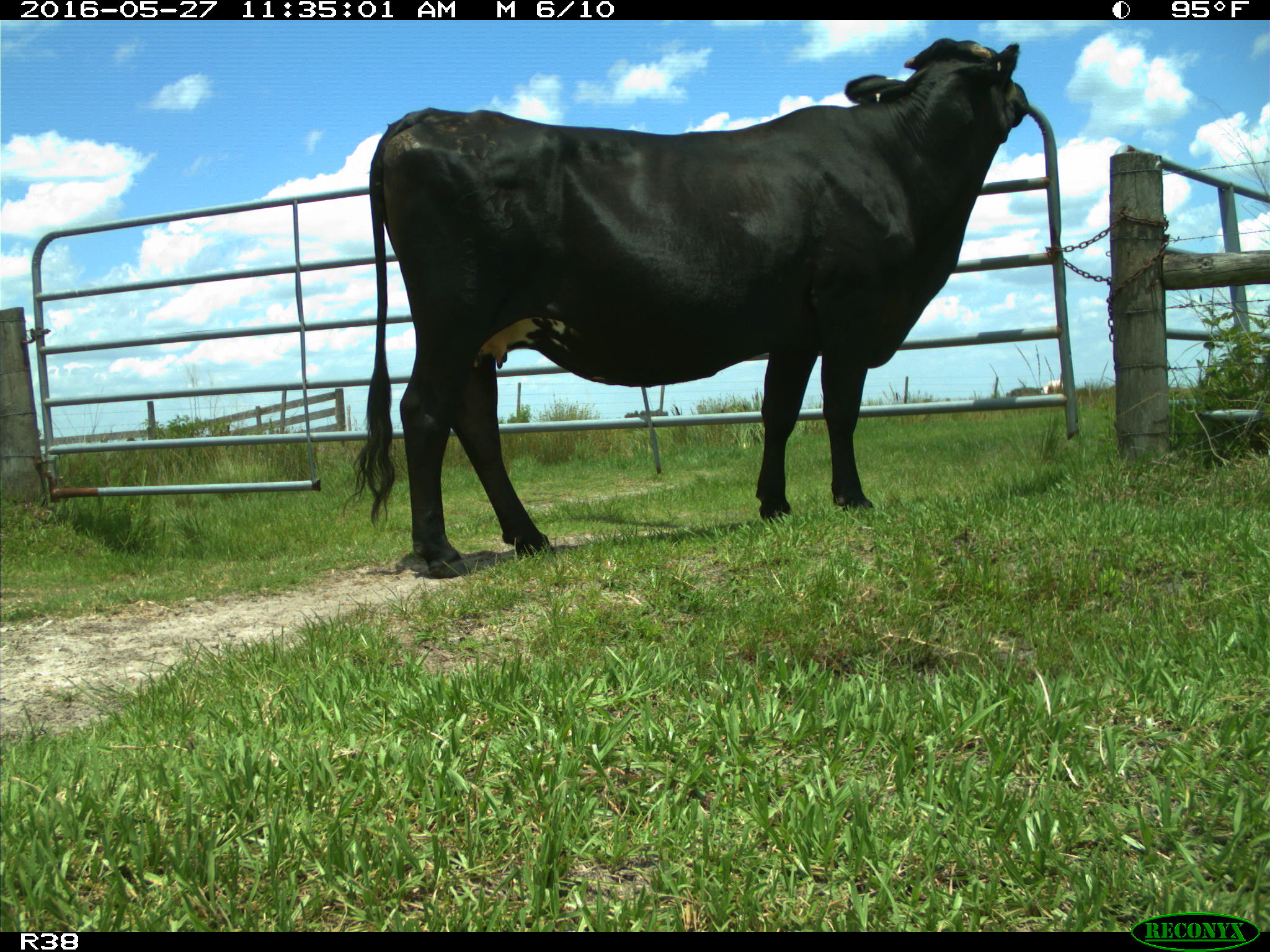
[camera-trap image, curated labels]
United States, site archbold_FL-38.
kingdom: Animalia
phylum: Chordata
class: Mammalia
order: Artiodactyla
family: Bovidae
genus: Bos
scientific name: Bos taurus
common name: domestic cow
Bos taurus (domestic cow).